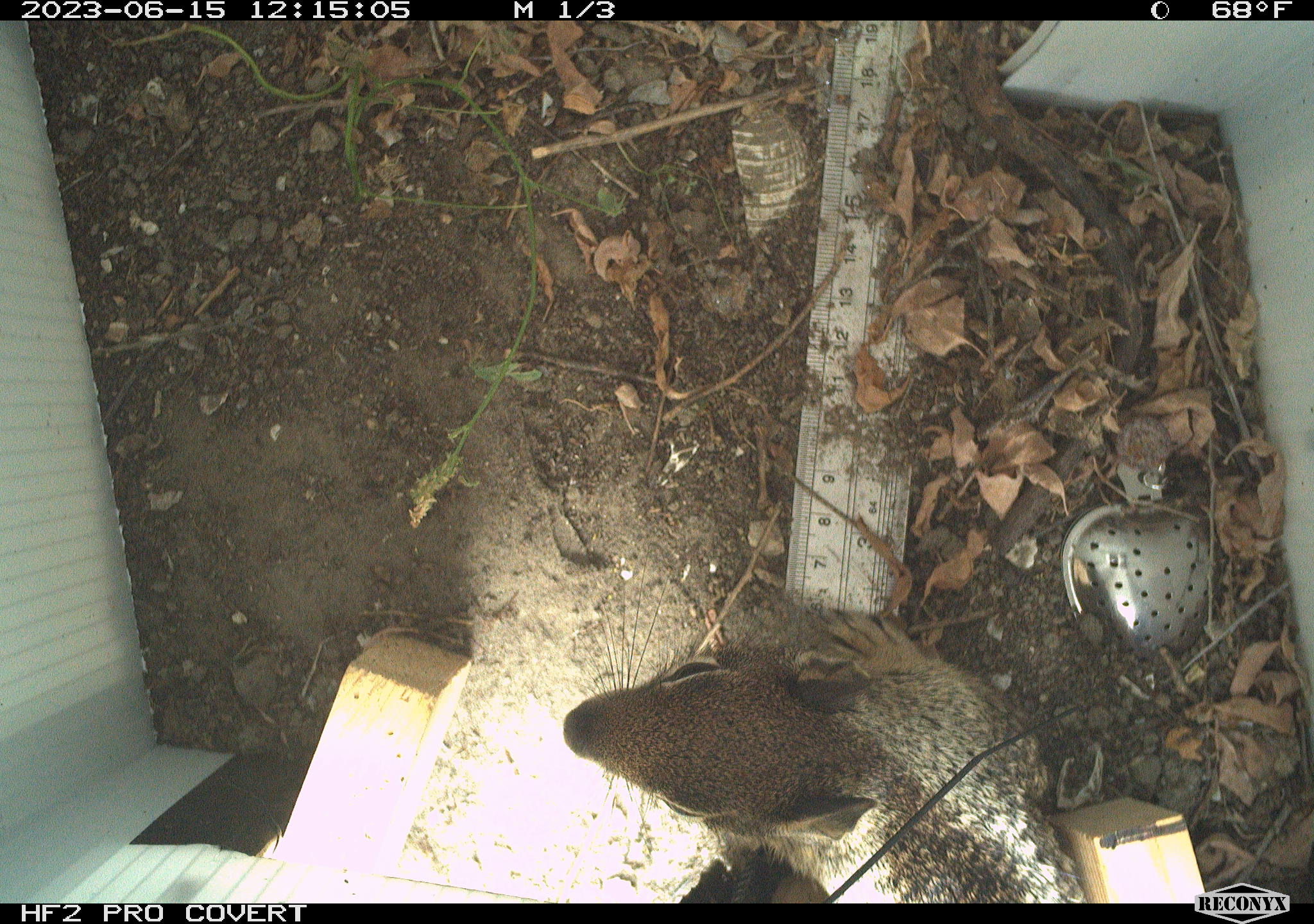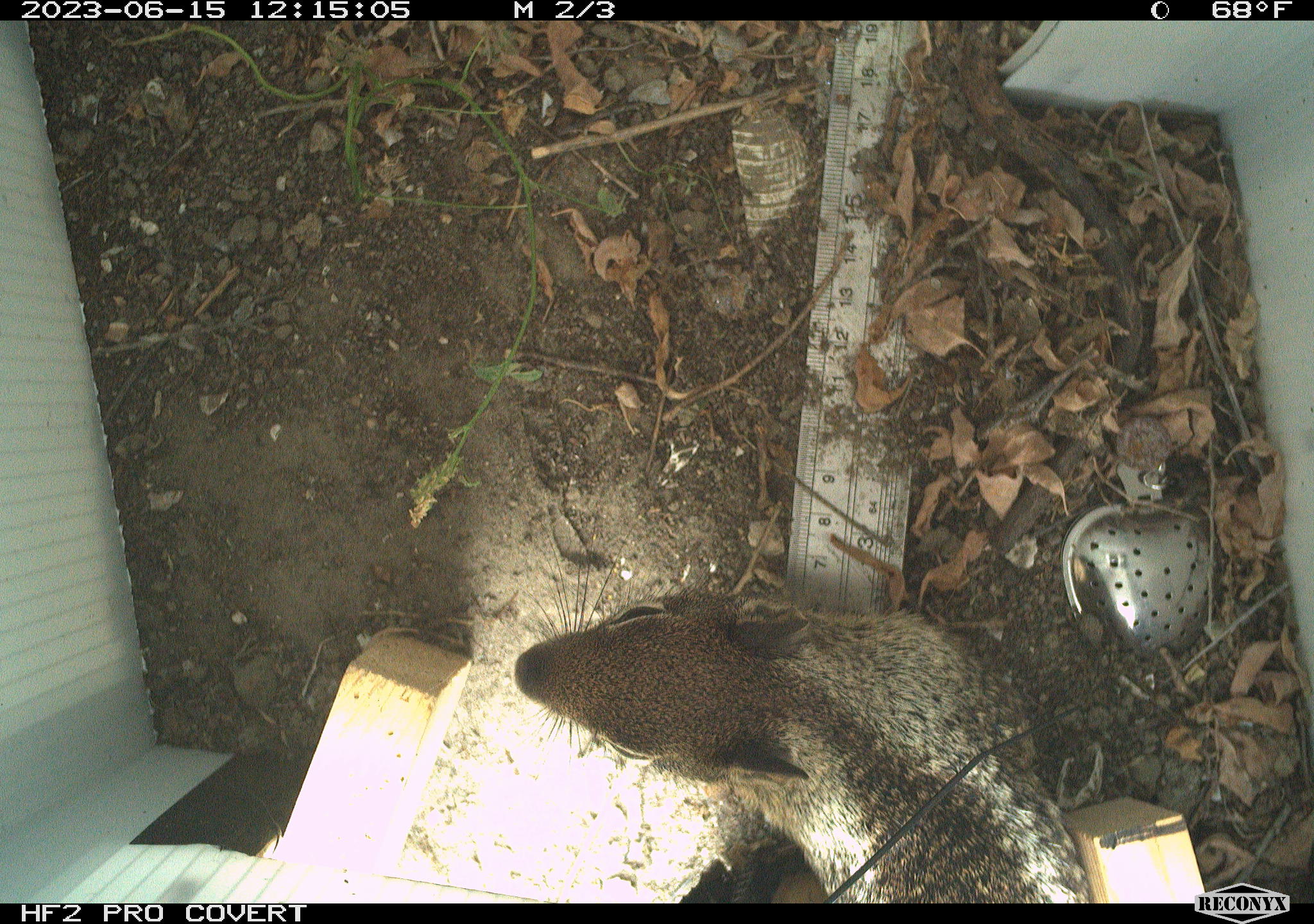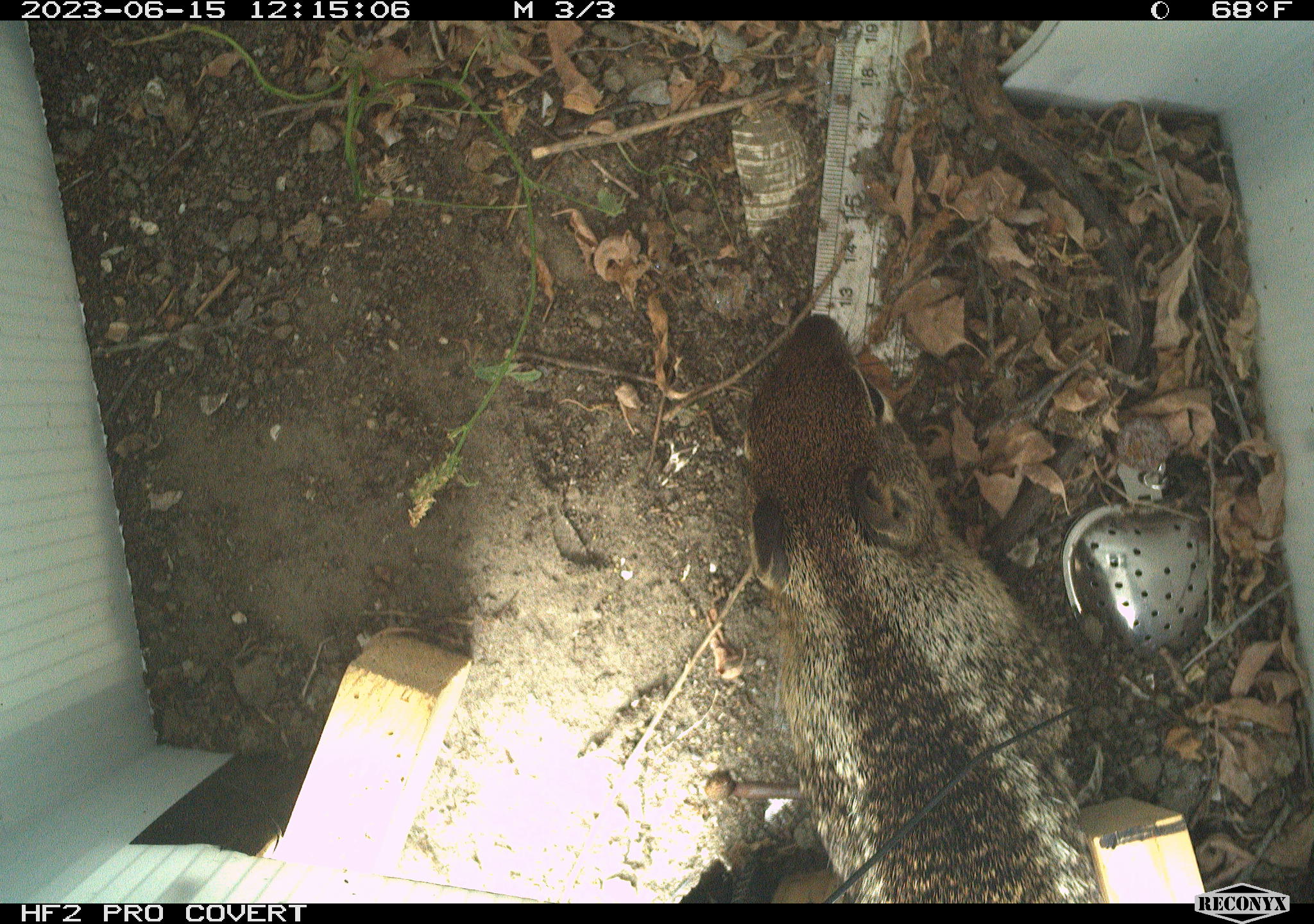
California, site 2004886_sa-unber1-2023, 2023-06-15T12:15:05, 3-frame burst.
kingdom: Animalia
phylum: Chordata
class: Mammalia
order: Rodentia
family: Sciuridae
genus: Otospermophilus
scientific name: Otospermophilus beecheyi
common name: california ground squirrel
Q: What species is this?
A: California ground squirrel (Otospermophilus beecheyi).